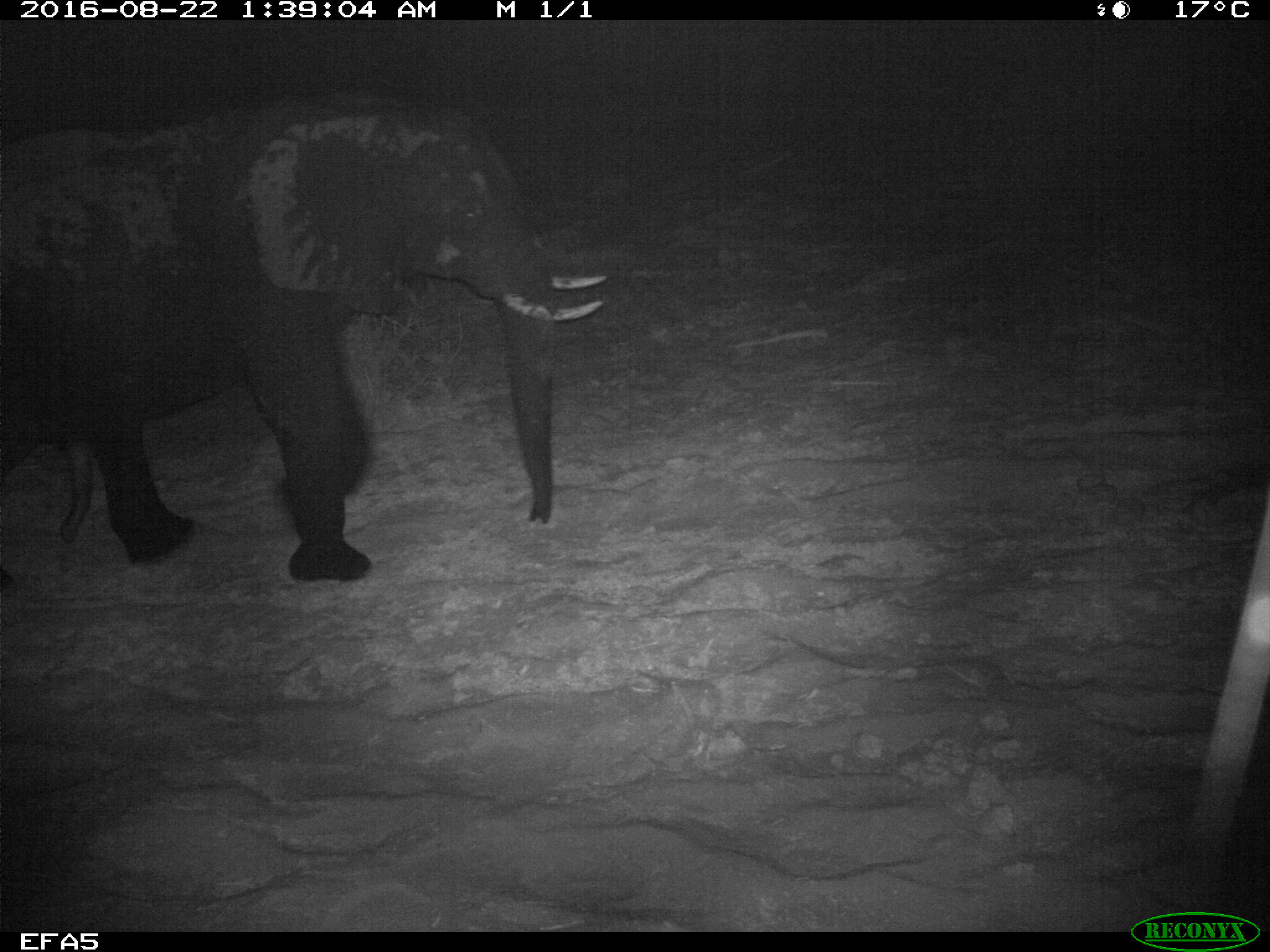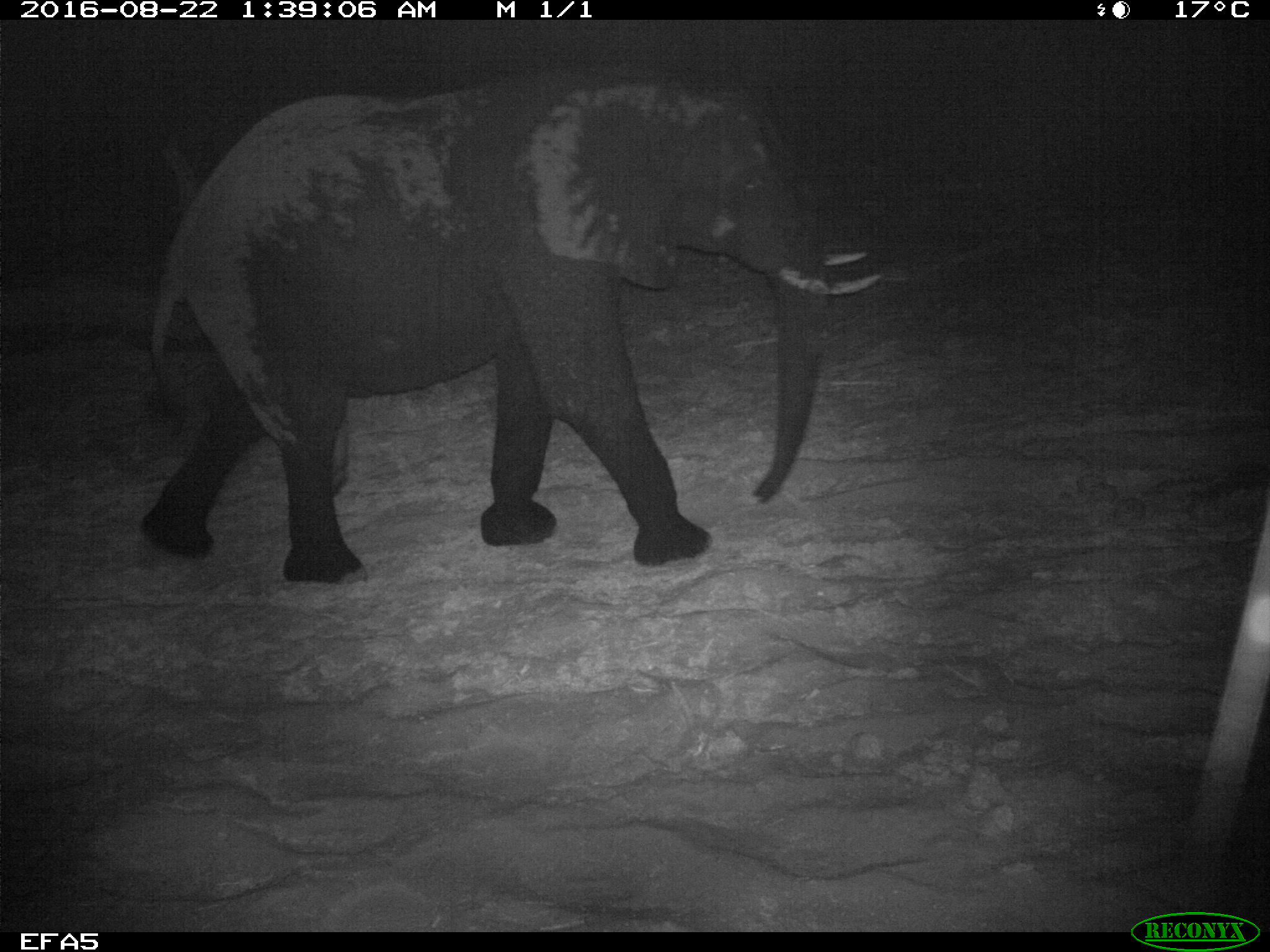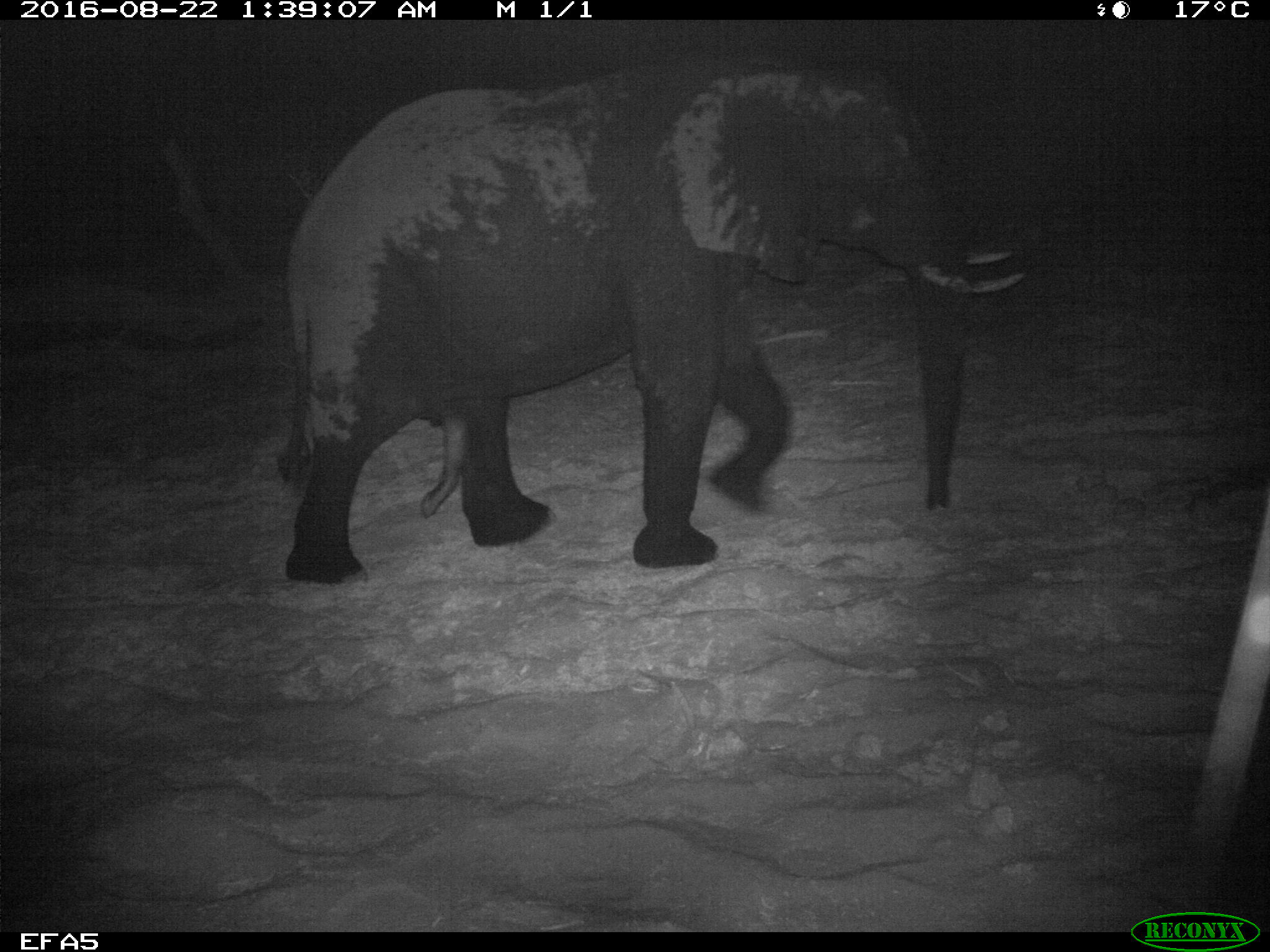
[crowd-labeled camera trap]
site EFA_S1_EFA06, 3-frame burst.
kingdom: Animalia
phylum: Chordata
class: Mammalia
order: Proboscidea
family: Elephantidae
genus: Loxodonta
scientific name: Loxodonta africana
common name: african bush elephant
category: elephant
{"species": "elephant (african bush elephant) (Loxodonta africana)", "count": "1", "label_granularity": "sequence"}